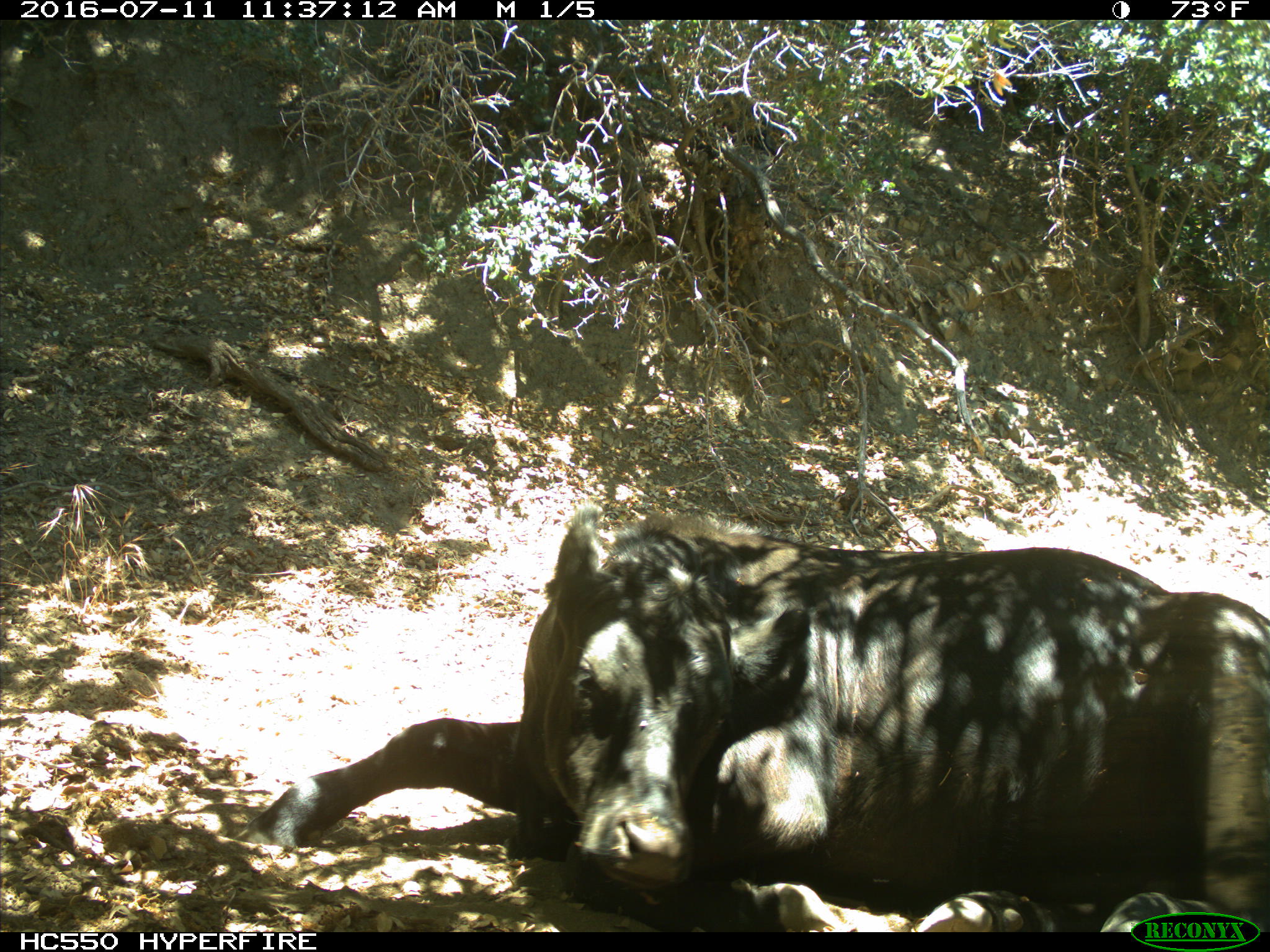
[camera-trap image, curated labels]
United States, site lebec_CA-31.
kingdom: Animalia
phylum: Chordata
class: Mammalia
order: Artiodactyla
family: Bovidae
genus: Bos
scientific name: Bos taurus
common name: domestic cow